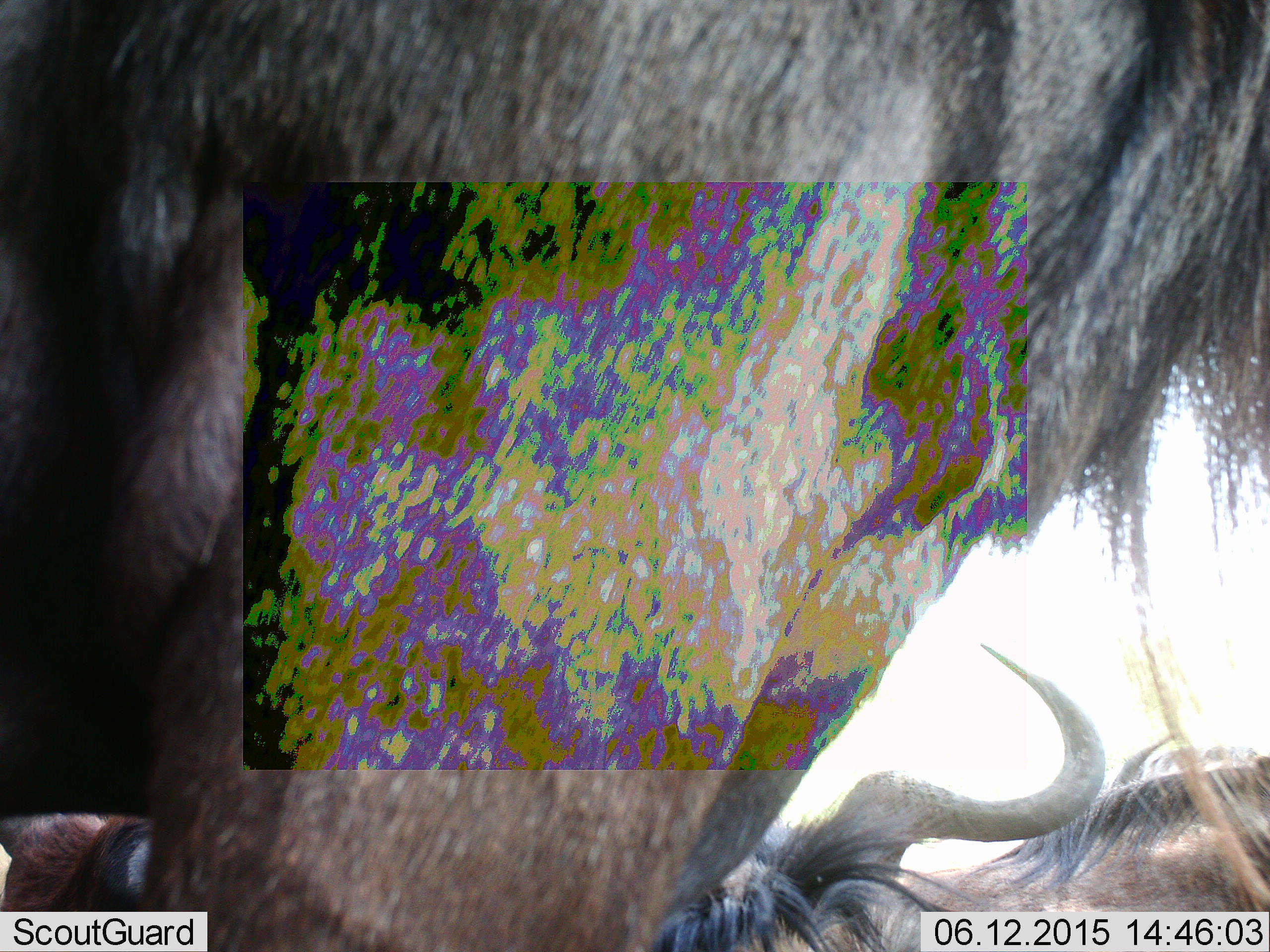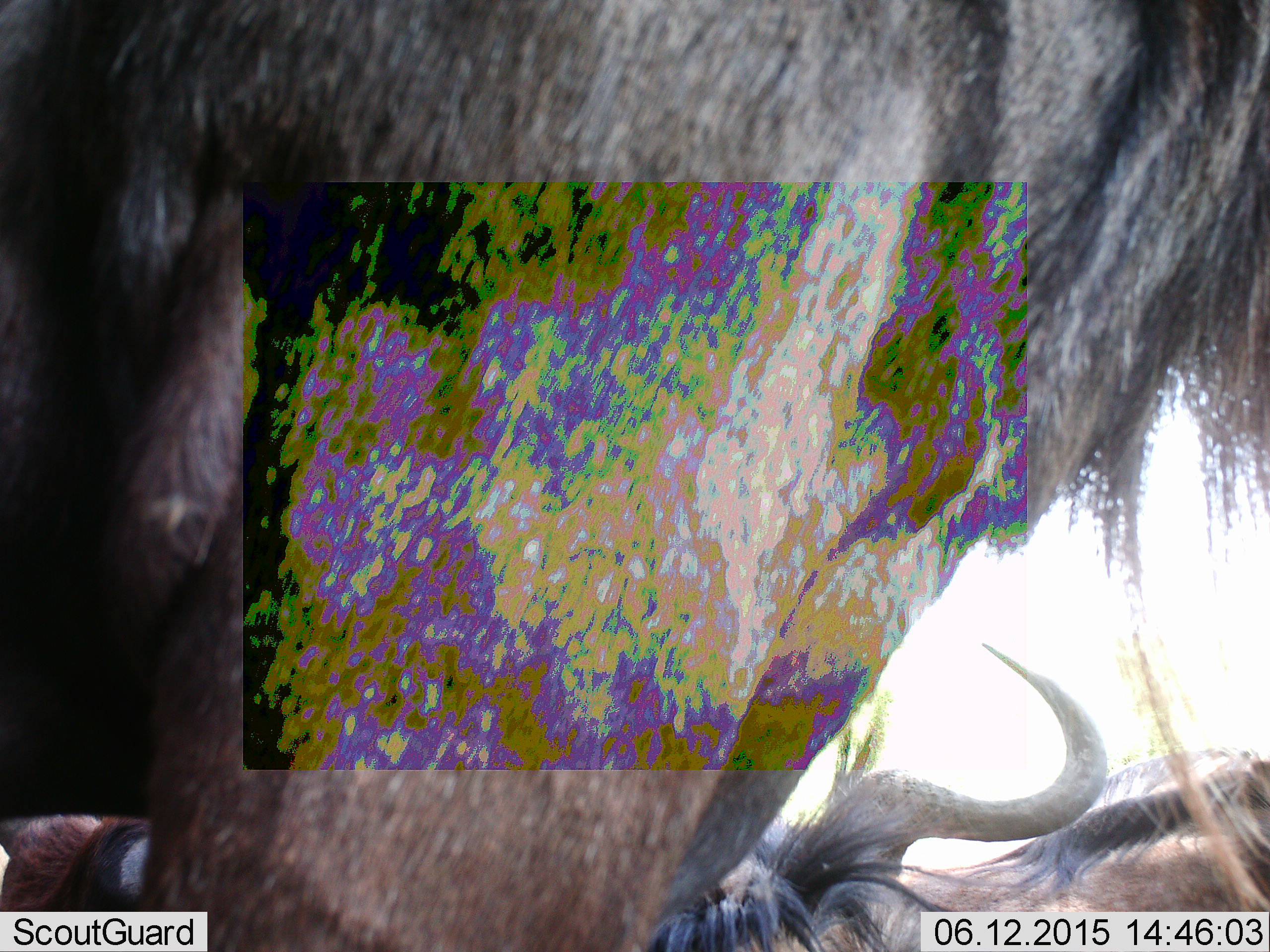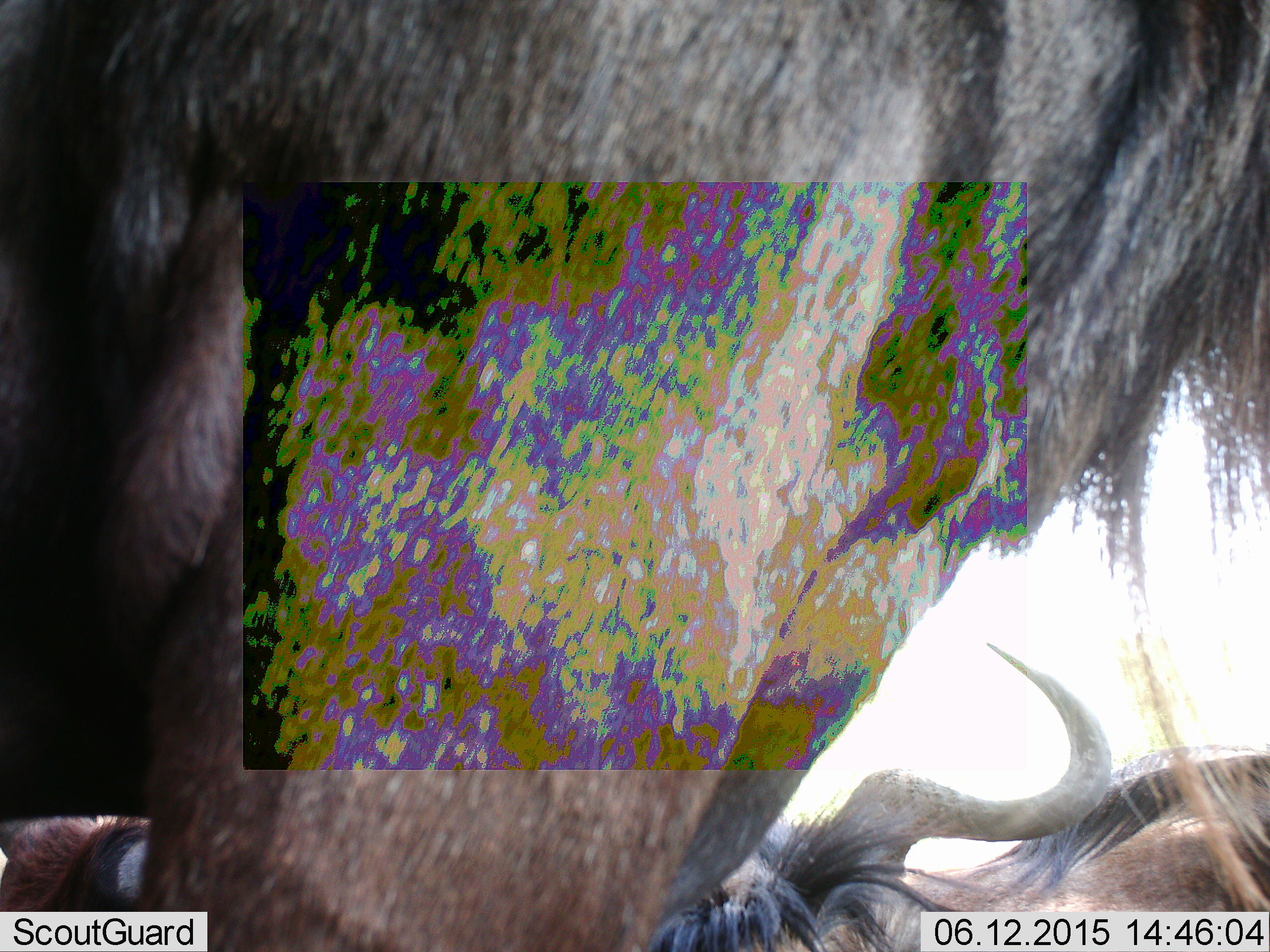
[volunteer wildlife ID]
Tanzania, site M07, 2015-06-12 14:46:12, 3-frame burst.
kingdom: Animalia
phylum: Chordata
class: Mammalia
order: Artiodactyla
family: Bovidae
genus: Connochaetes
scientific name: Connochaetes taurinus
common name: blue wildebeest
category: wildebeest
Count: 2.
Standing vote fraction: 91%.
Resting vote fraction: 55%.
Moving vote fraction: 0%.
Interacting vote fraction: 0%.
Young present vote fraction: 0%.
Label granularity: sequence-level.